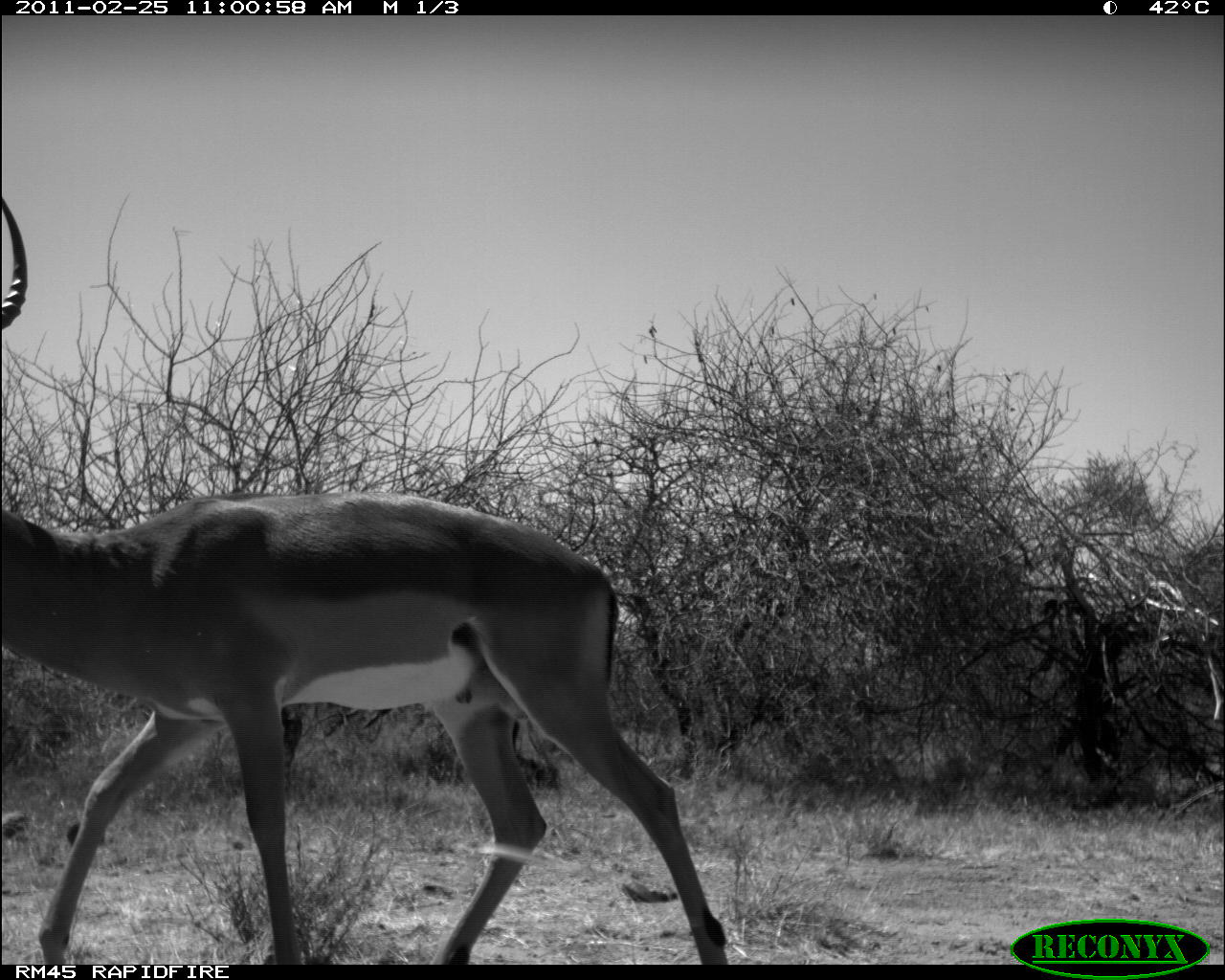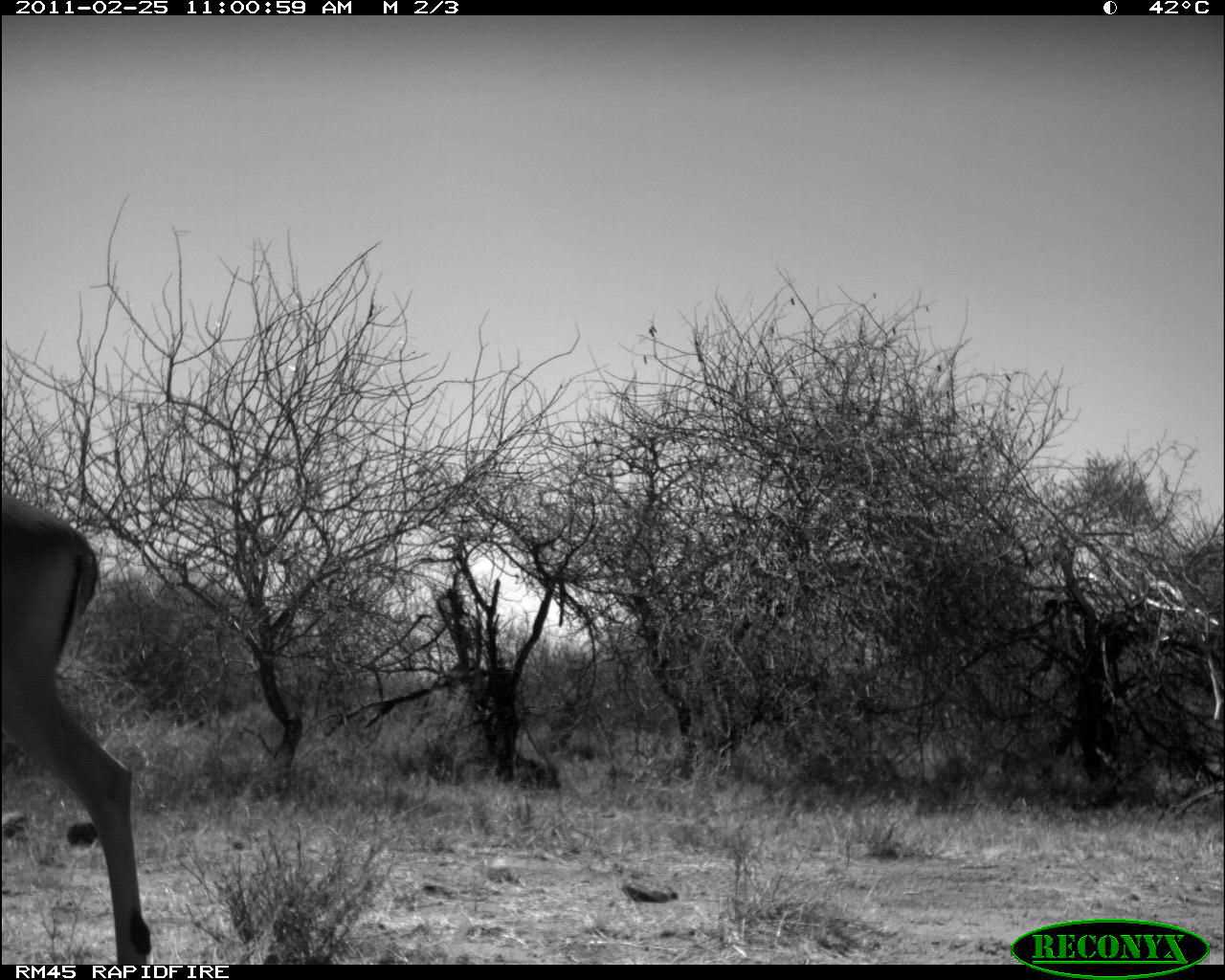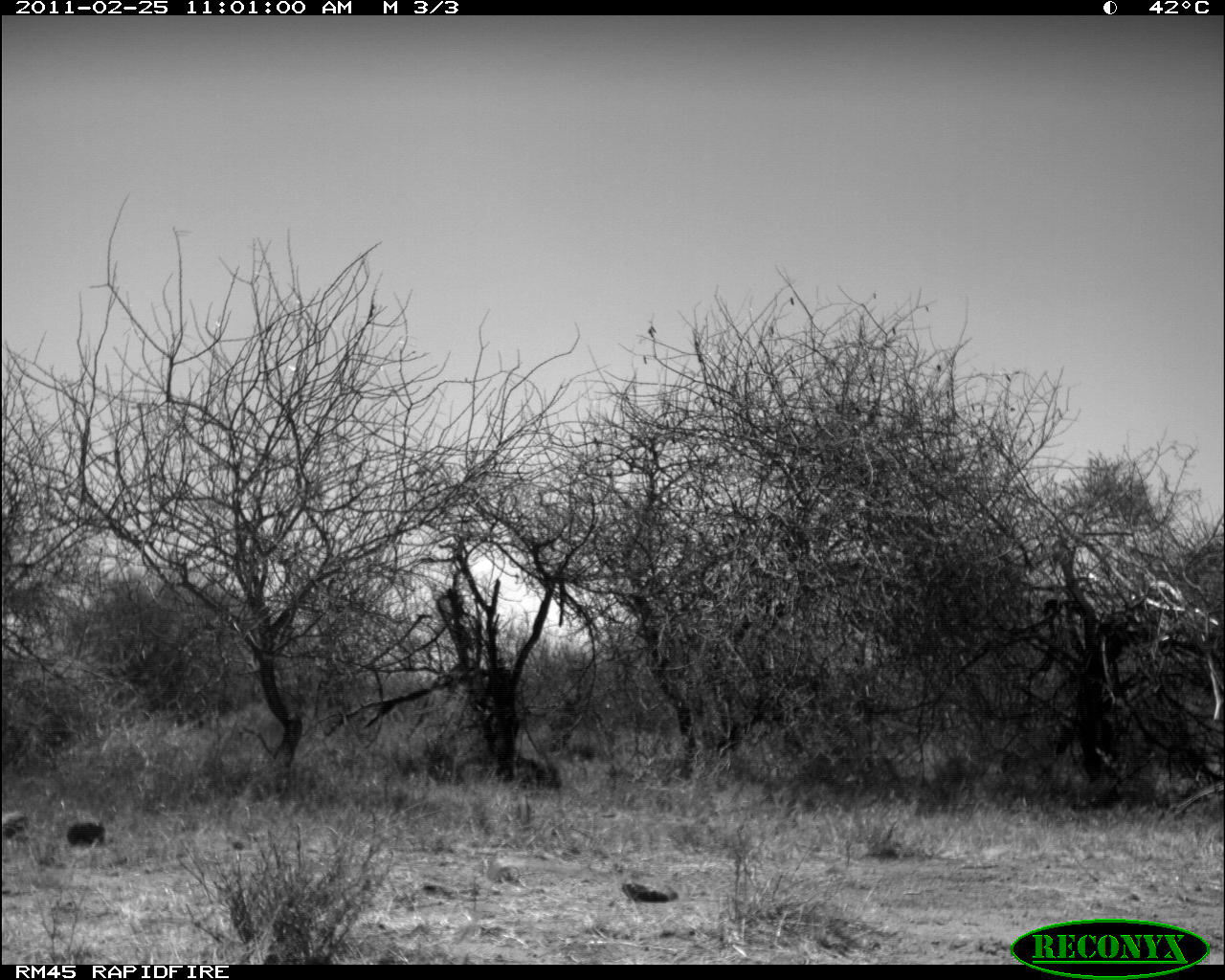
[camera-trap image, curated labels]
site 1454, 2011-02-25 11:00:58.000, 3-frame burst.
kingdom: Animalia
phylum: Chordata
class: Mammalia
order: Artiodactyla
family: Bovidae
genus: Aepyceros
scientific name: Aepyceros melampus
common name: impala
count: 1